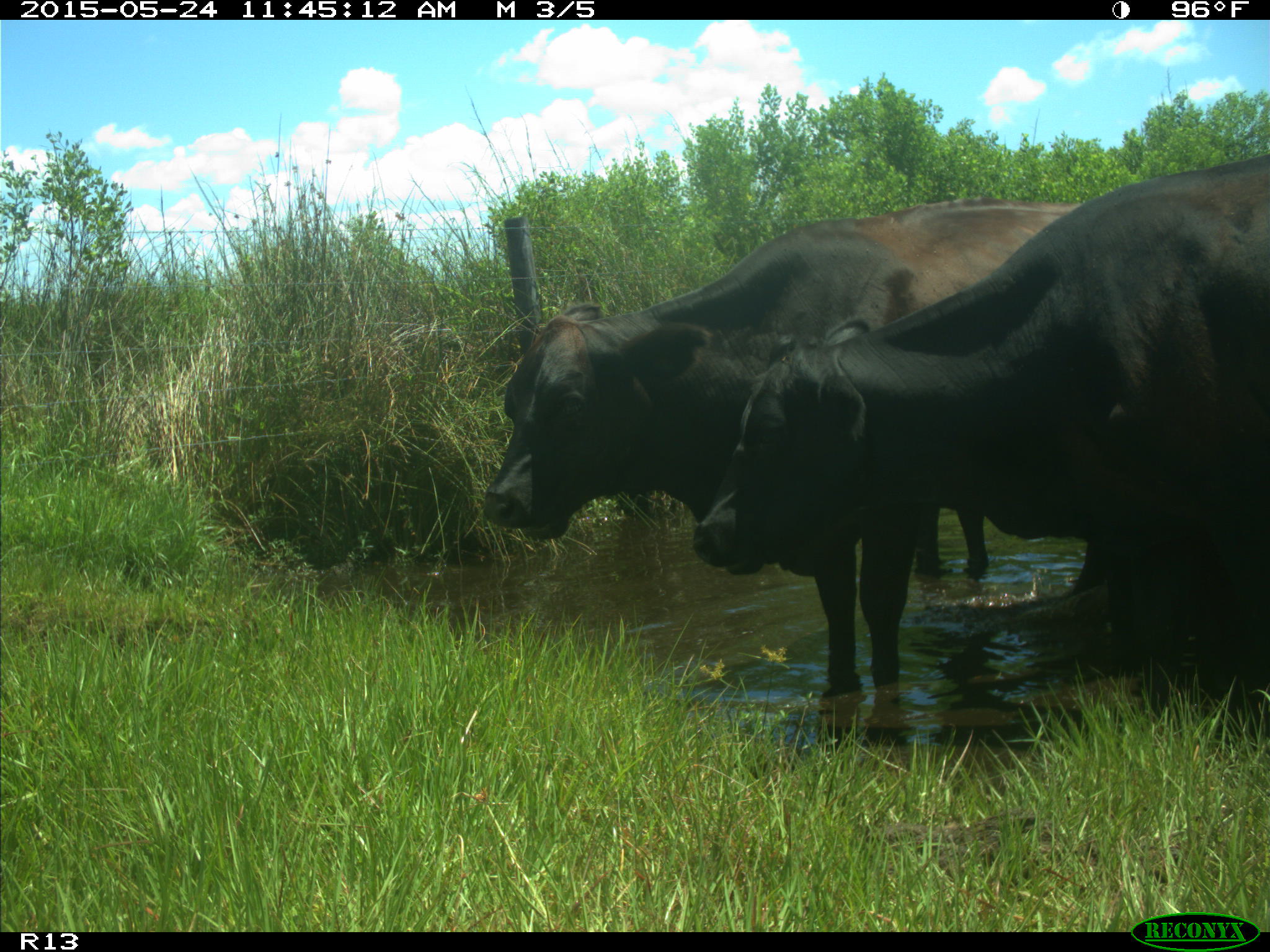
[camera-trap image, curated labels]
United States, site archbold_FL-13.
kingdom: Animalia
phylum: Chordata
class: Mammalia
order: Artiodactyla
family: Bovidae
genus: Bos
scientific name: Bos taurus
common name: domestic cow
Bos taurus (domestic cow).